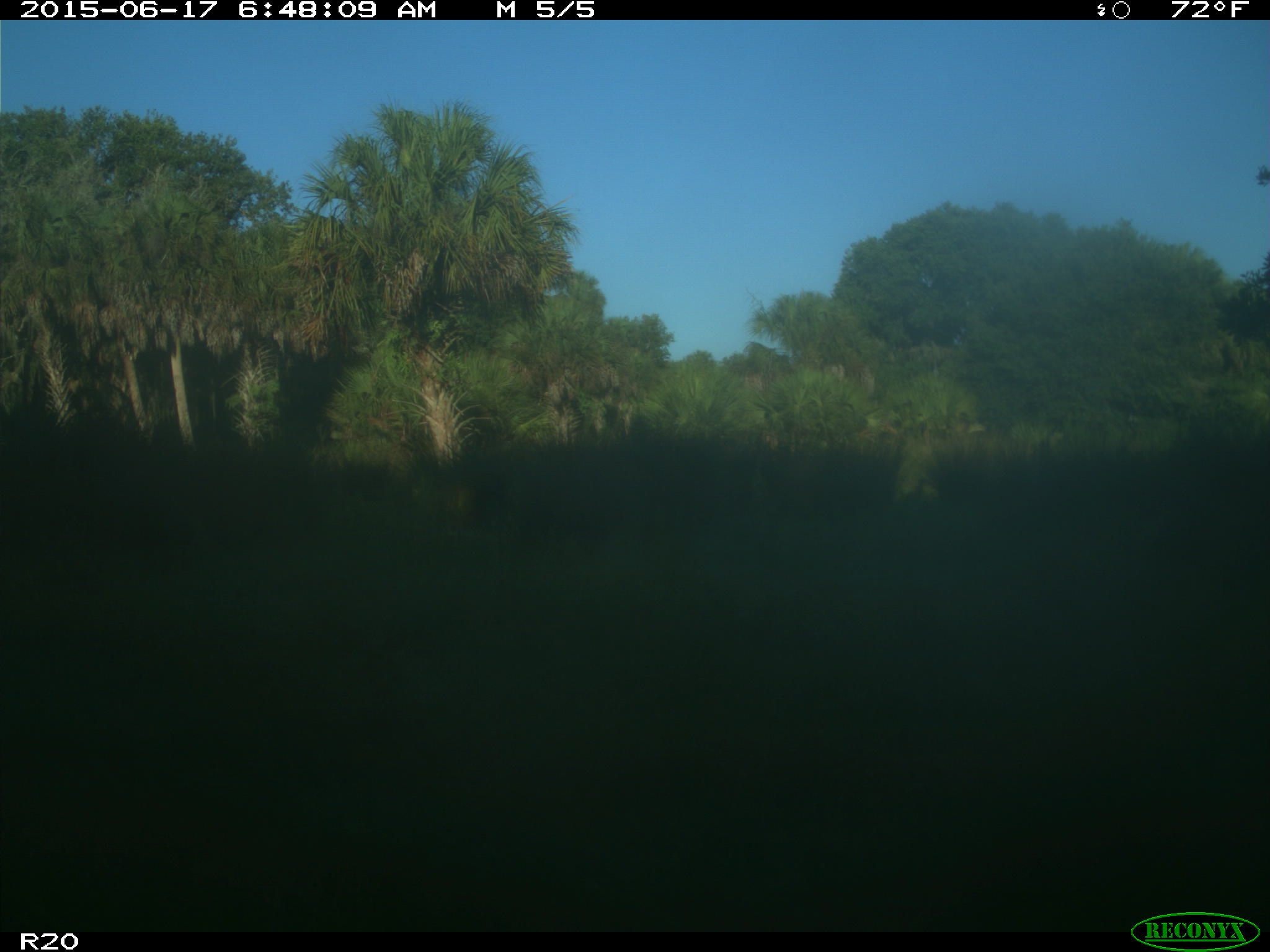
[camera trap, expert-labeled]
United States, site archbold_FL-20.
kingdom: Animalia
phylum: Chordata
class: Mammalia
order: Artiodactyla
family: Bovidae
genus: Bos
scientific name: Bos taurus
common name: domestic cow